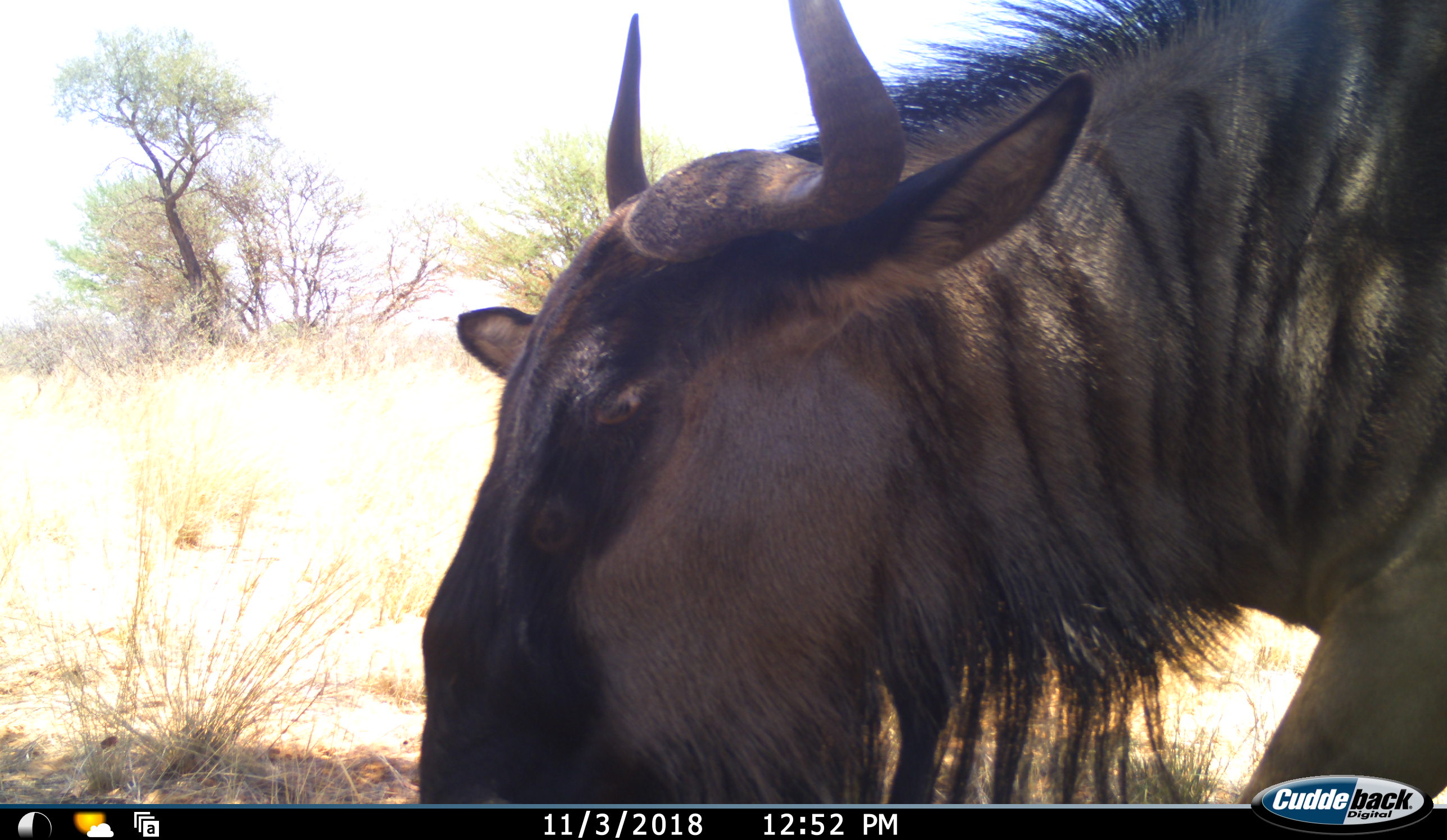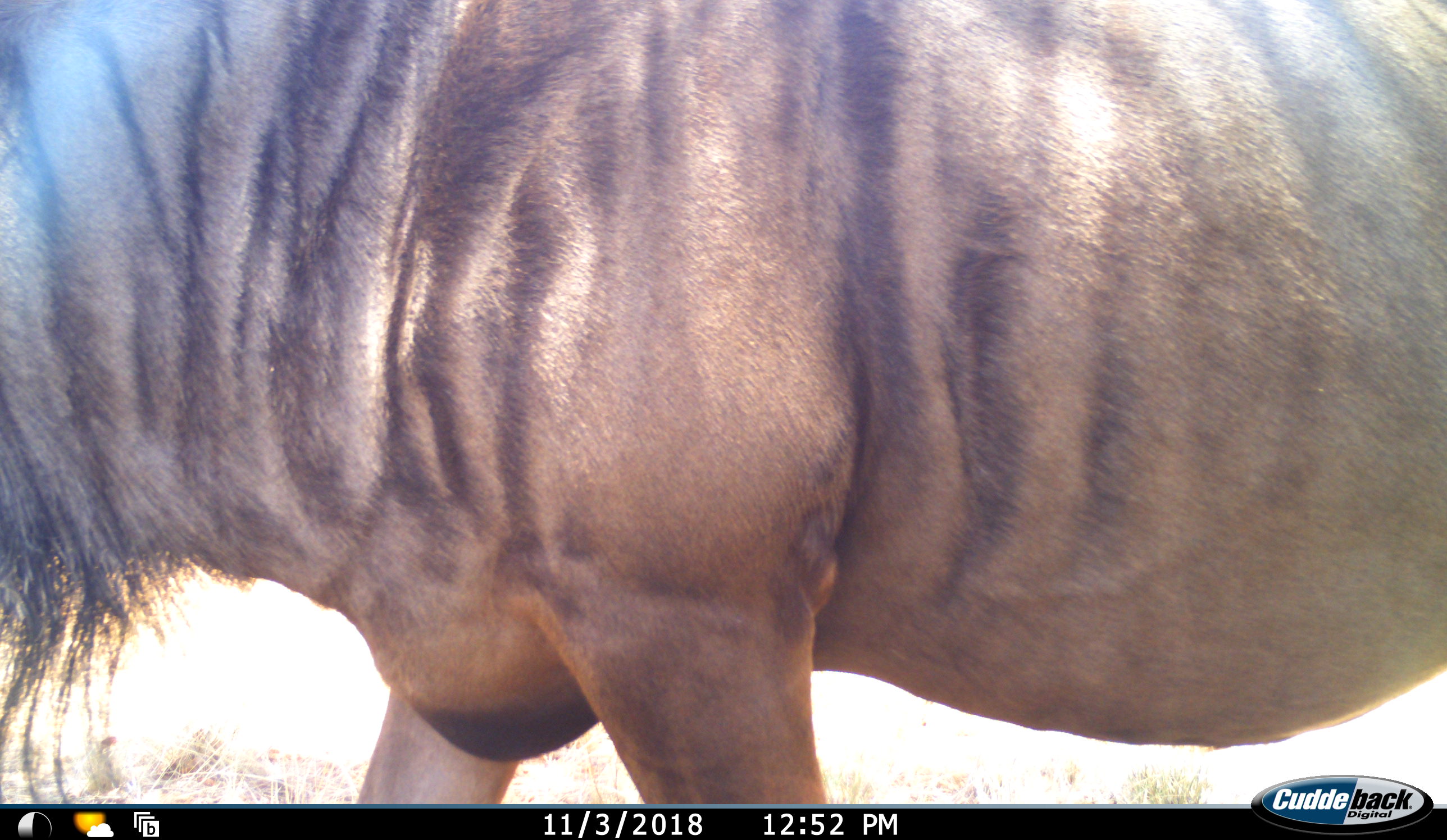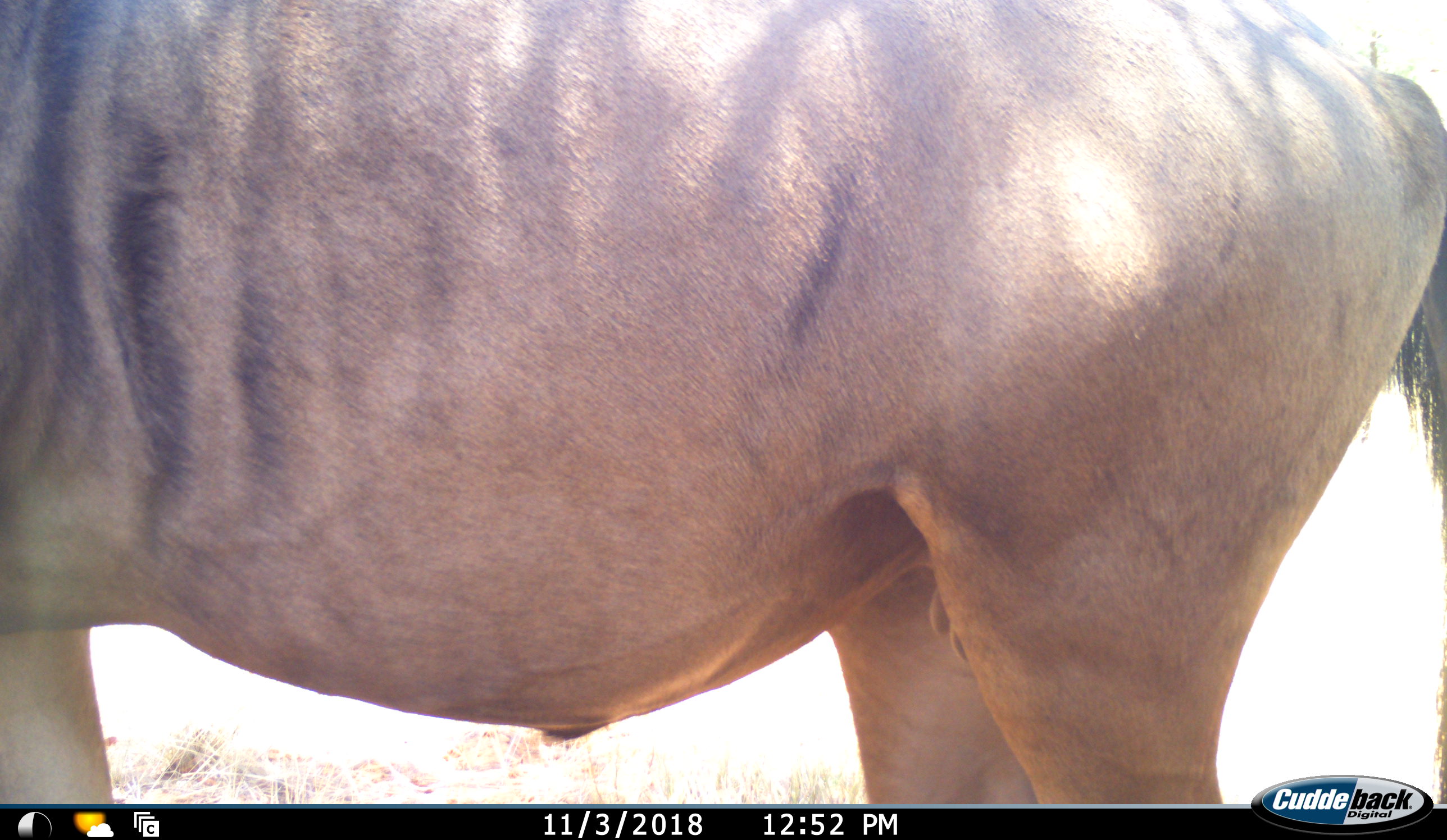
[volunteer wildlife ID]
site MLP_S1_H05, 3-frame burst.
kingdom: Animalia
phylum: Chordata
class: Mammalia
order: Artiodactyla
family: Bovidae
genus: Connochaetes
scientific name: Connochaetes taurinus taurinus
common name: blue wildebeest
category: wildebeestblue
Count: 1.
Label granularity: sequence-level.